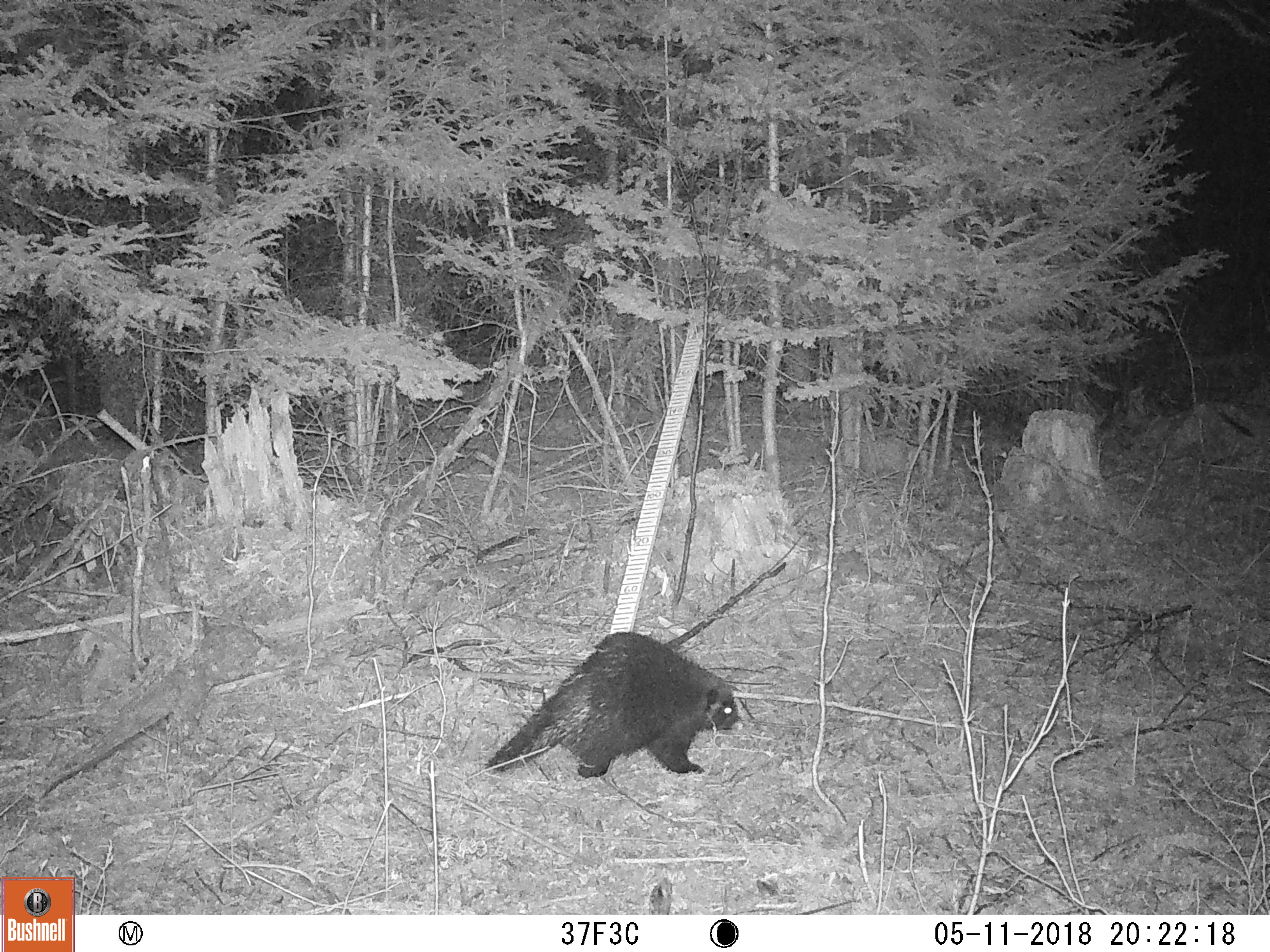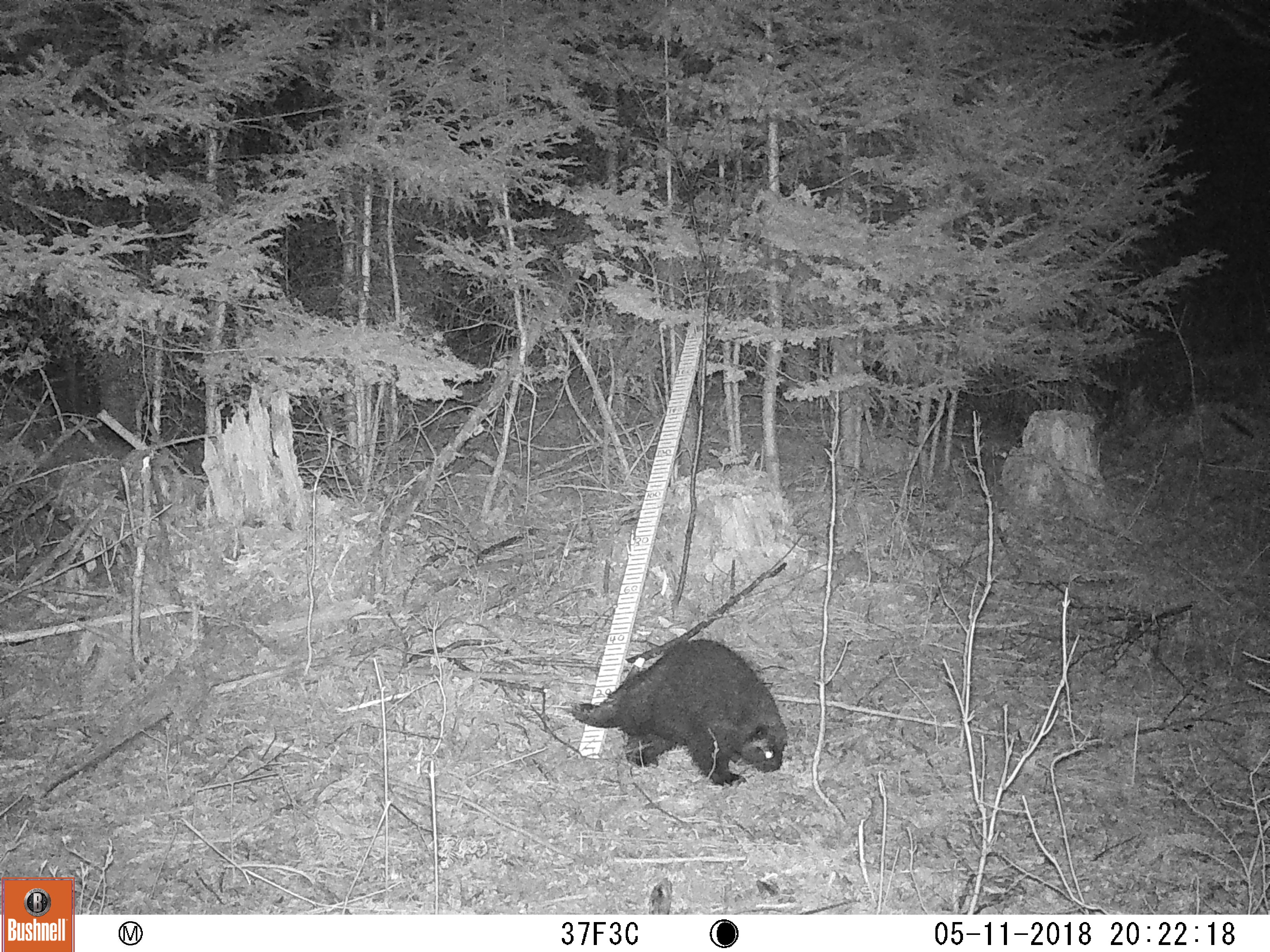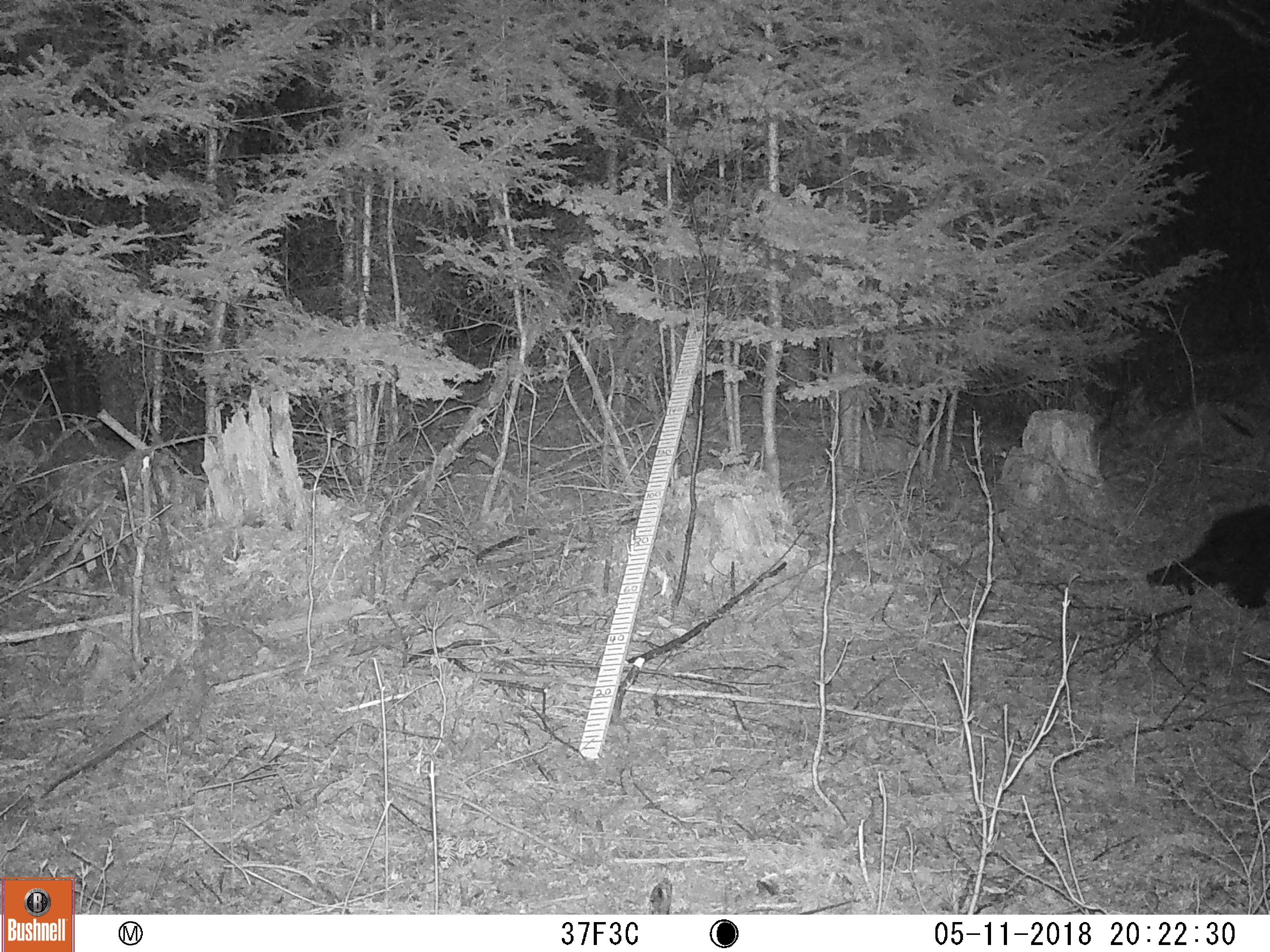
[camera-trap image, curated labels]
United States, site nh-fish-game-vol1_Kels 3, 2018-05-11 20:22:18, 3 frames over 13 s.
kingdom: Animalia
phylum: Chordata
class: Mammalia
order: Rodentia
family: Erethizontidae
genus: Erethizon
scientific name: Erethizon dorsatum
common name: porcupine